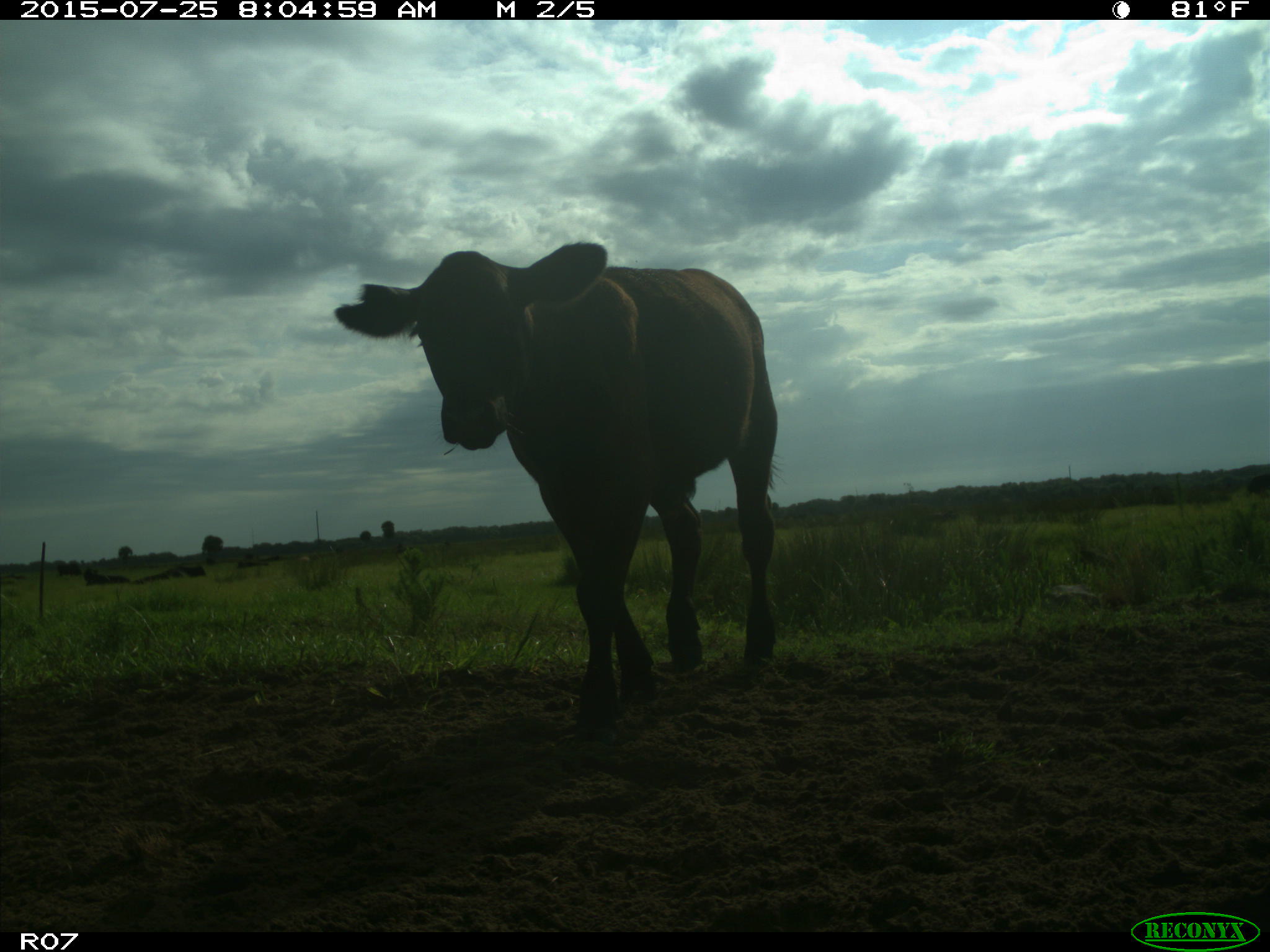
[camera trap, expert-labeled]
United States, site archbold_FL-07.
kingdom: Animalia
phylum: Chordata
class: Mammalia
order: Artiodactyla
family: Bovidae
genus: Bos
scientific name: Bos taurus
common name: domestic cow